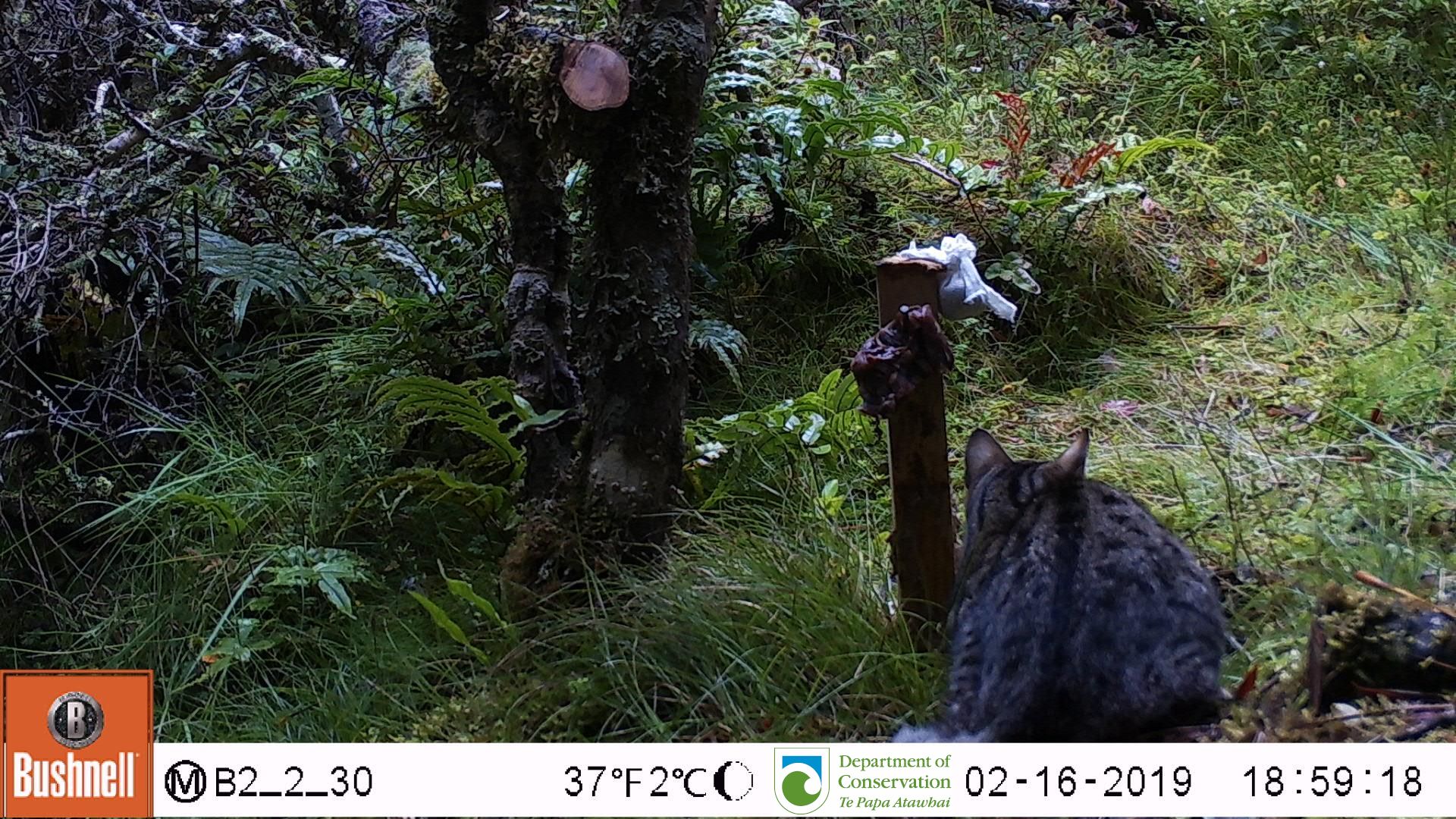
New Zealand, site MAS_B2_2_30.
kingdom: Animalia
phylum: Chordata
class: Mammalia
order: Carnivora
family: Felidae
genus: Felis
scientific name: Felis catus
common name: domestic cat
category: cat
Cat (domestic cat) (Felis catus).